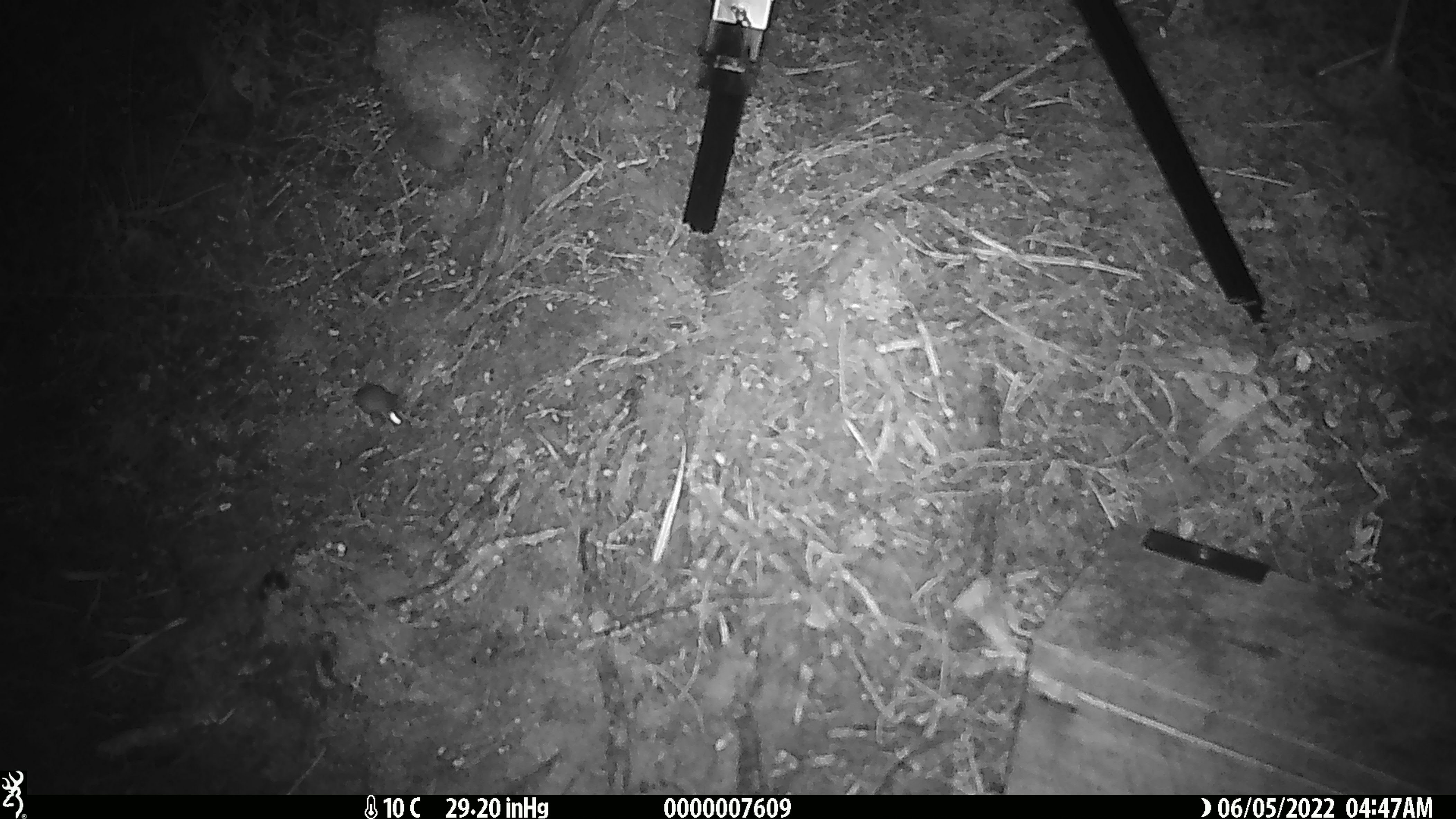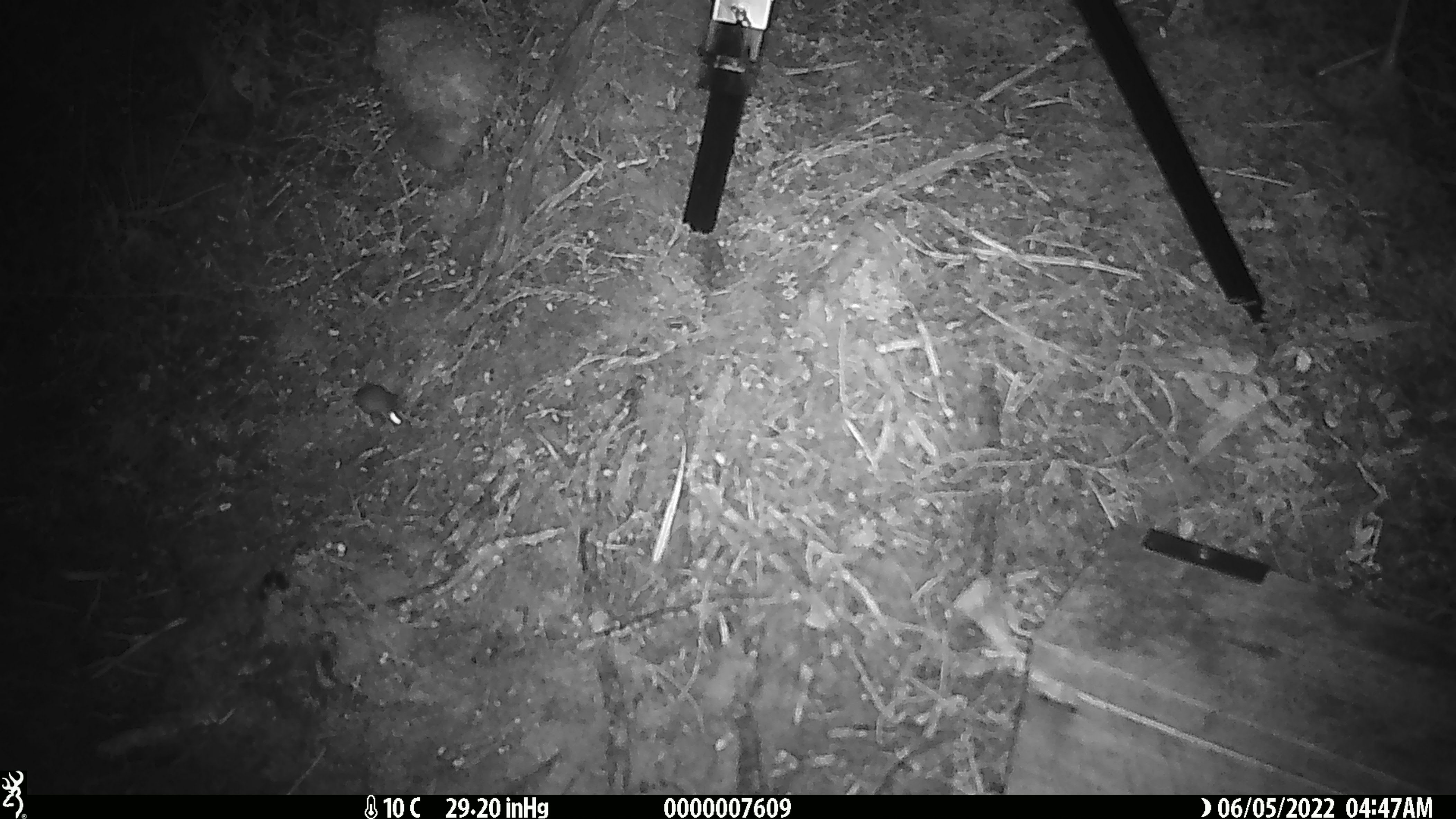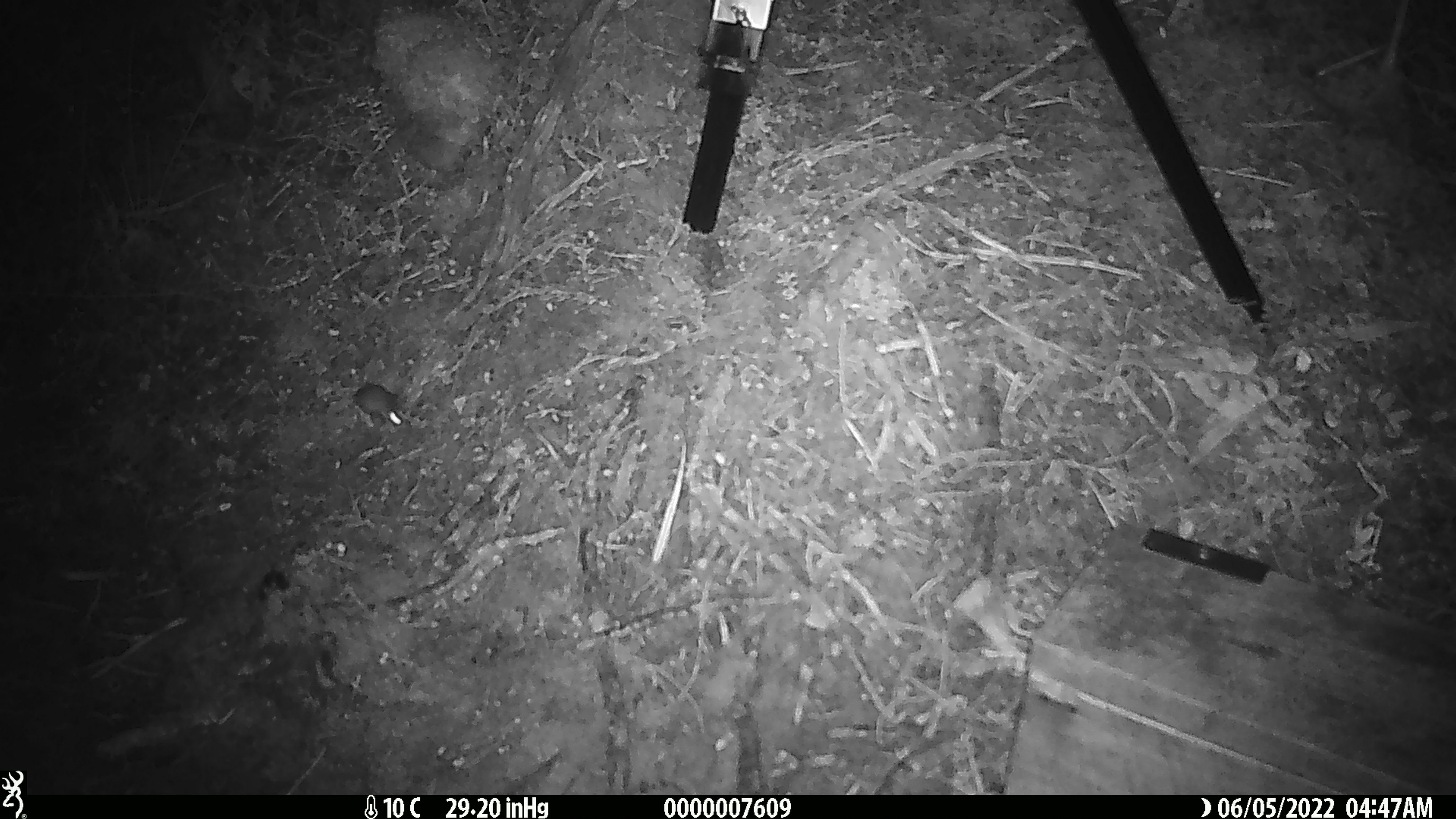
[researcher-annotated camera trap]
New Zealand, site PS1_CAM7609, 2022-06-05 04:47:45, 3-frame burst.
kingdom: Animalia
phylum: Chordata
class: Mammalia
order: Rodentia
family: Muridae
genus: Mus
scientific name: Mus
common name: mouse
Mouse (Mus).